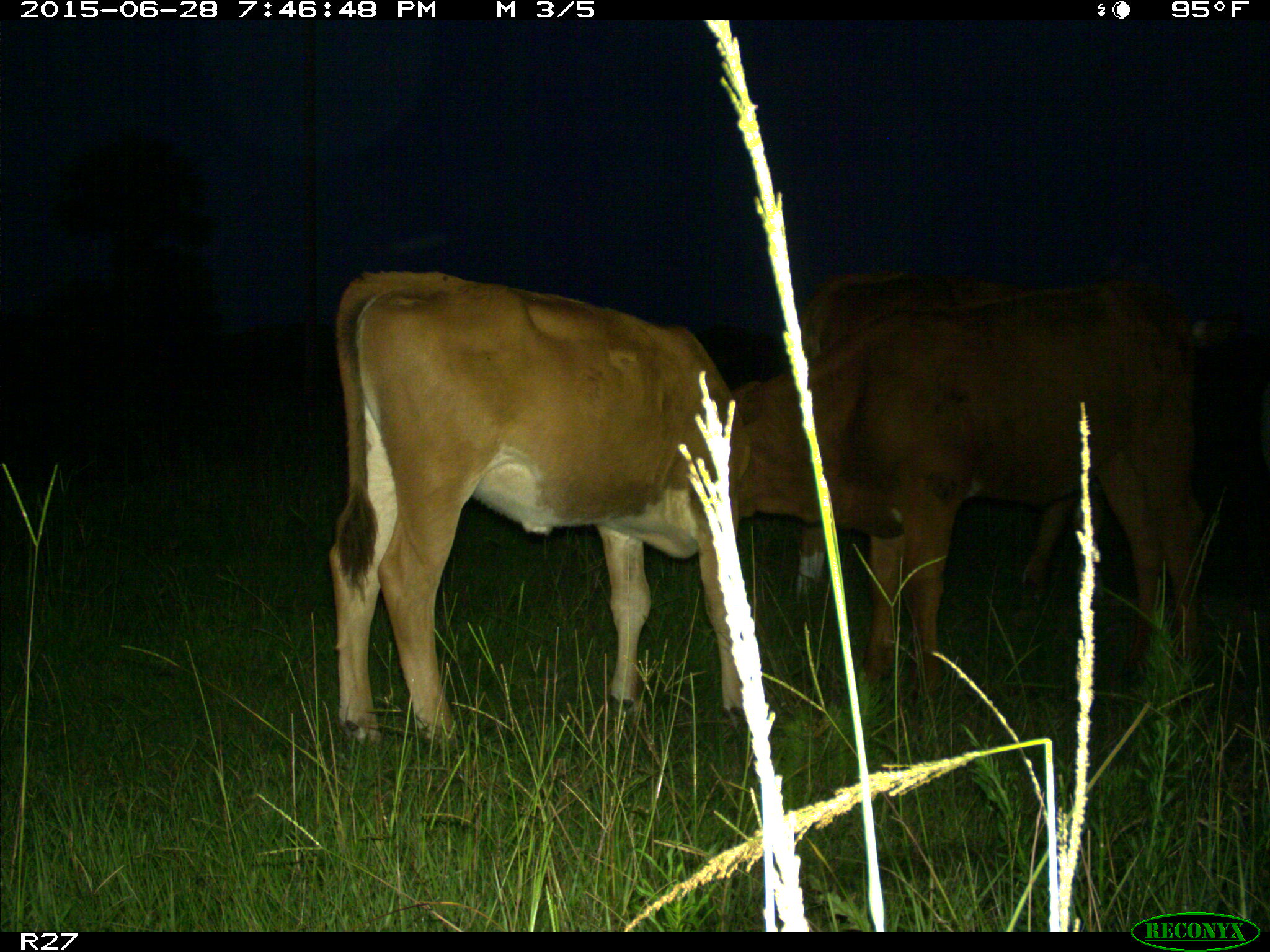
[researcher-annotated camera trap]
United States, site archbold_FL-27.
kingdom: Animalia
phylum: Chordata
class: Mammalia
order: Artiodactyla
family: Bovidae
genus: Bos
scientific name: Bos taurus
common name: domestic cow